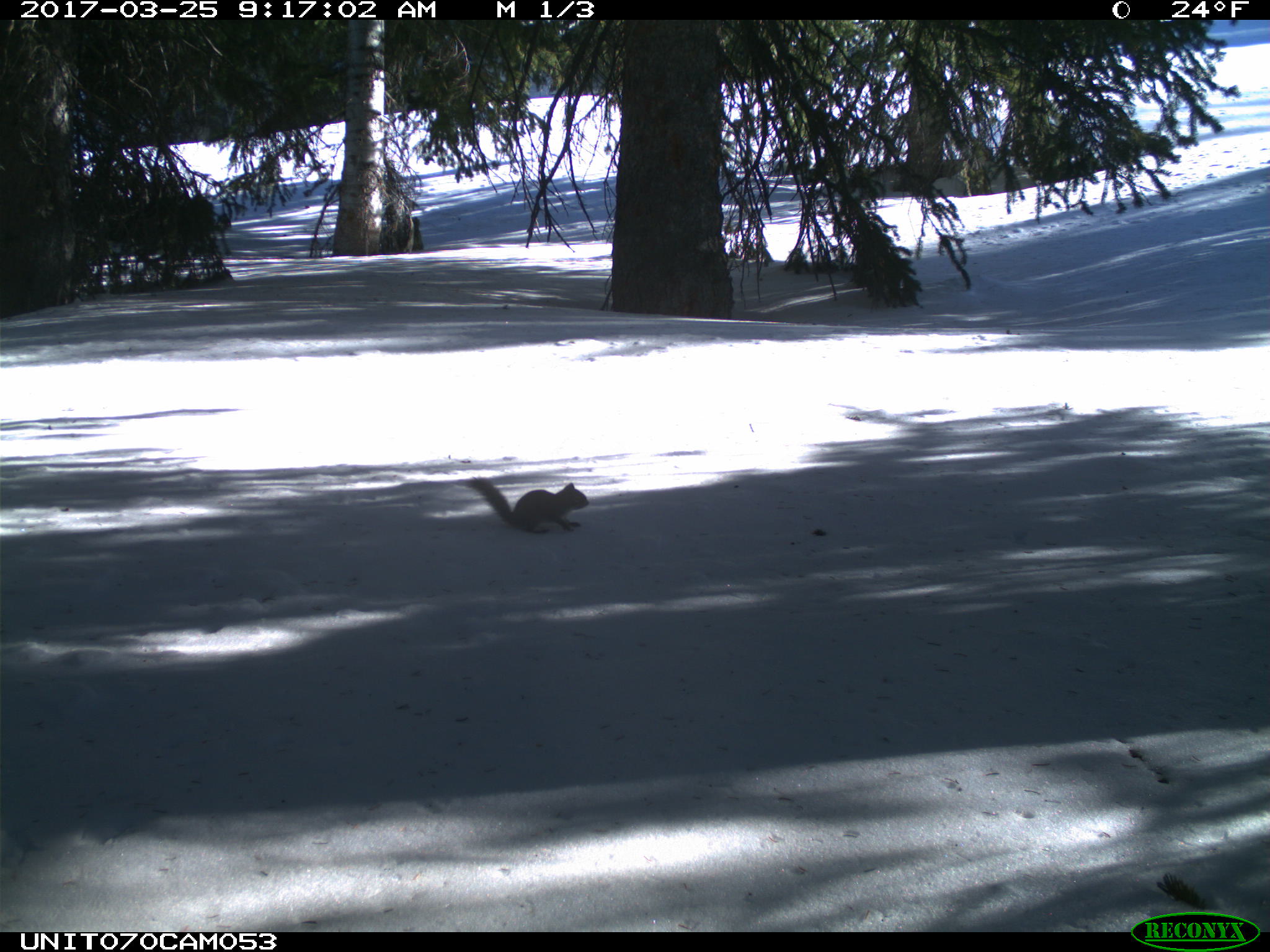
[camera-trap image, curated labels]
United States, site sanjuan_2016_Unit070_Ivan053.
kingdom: Animalia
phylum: Chordata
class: Mammalia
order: Rodentia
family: Sciuridae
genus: Tamiasciurus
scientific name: Tamiasciurus hudsonicus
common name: american red squirrel